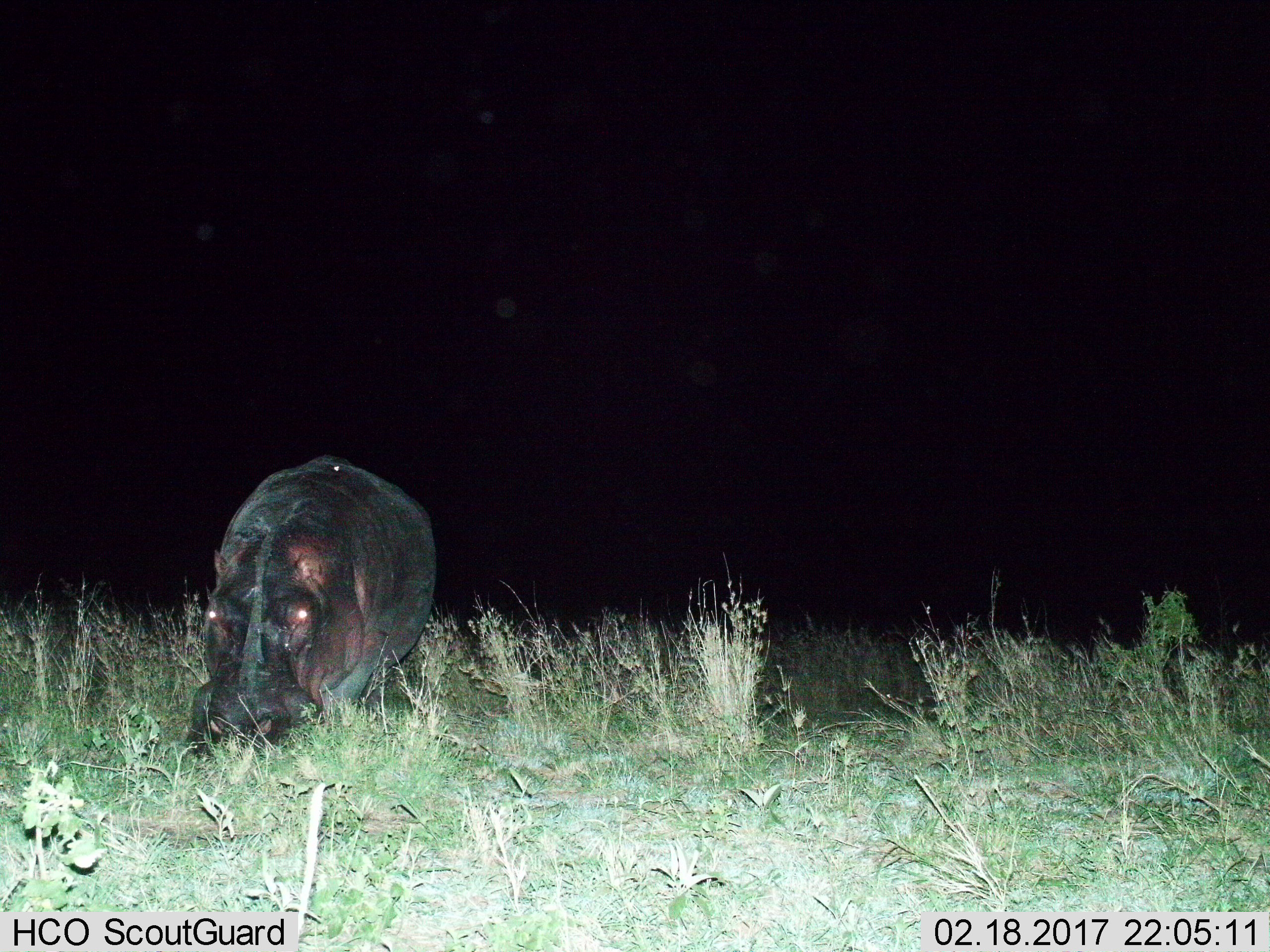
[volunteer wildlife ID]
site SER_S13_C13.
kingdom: Animalia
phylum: Chordata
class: Mammalia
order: Artiodactyla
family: Hippopotamidae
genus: Hippopotamus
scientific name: Hippopotamus amphibius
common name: hippopotamus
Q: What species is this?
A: Hippopotamus (Hippopotamus amphibius).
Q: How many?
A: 1.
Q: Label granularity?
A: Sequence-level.